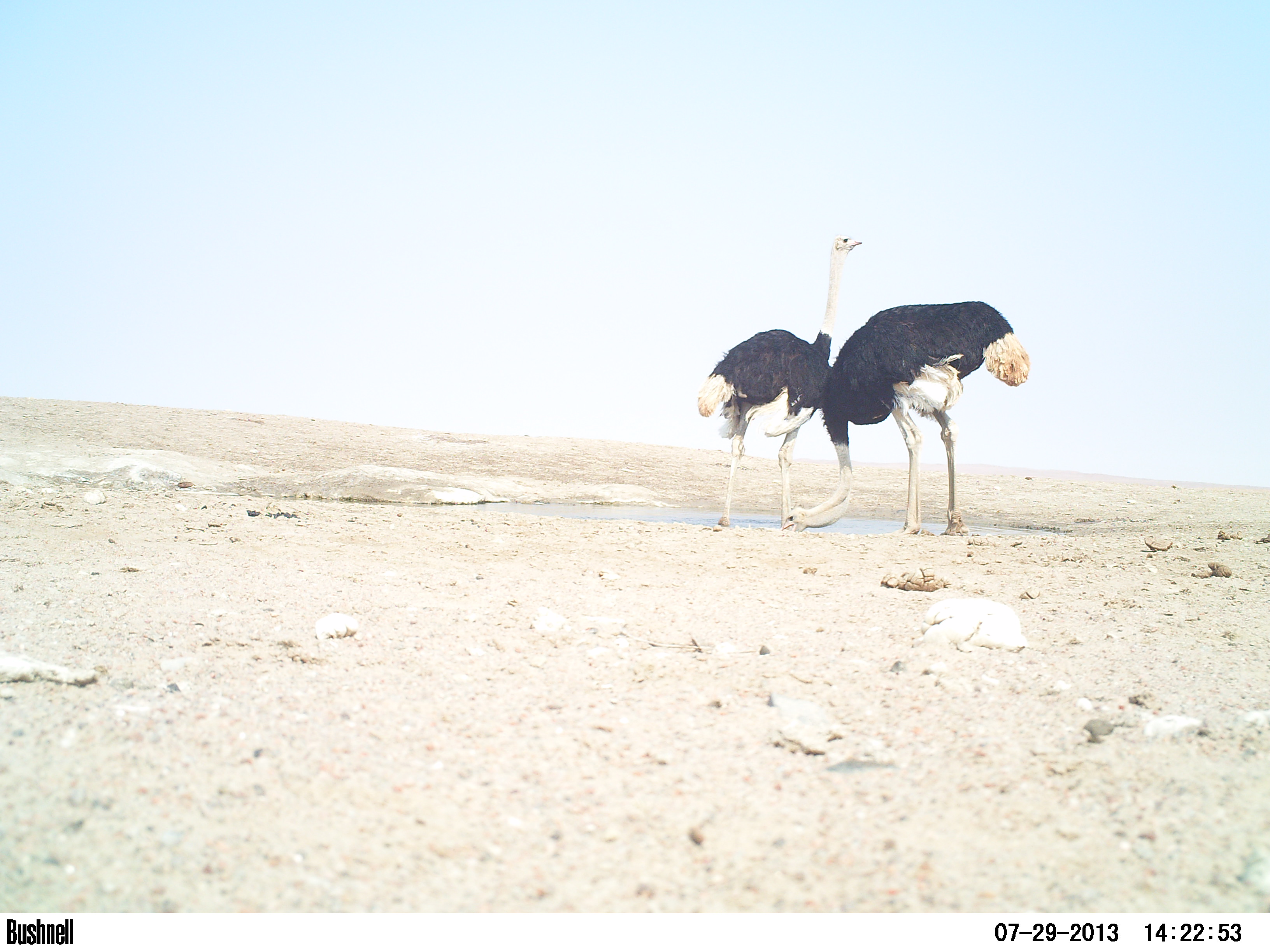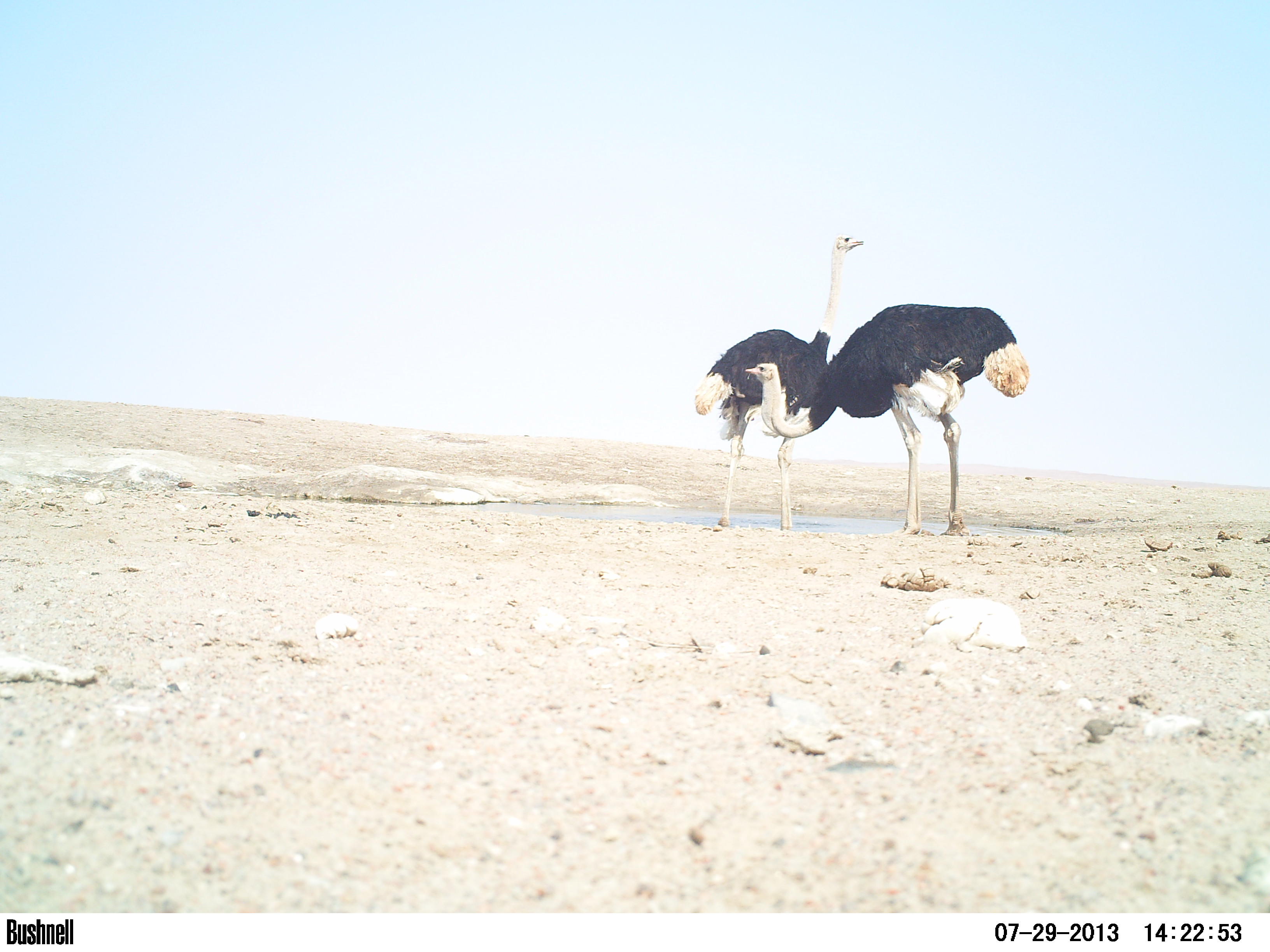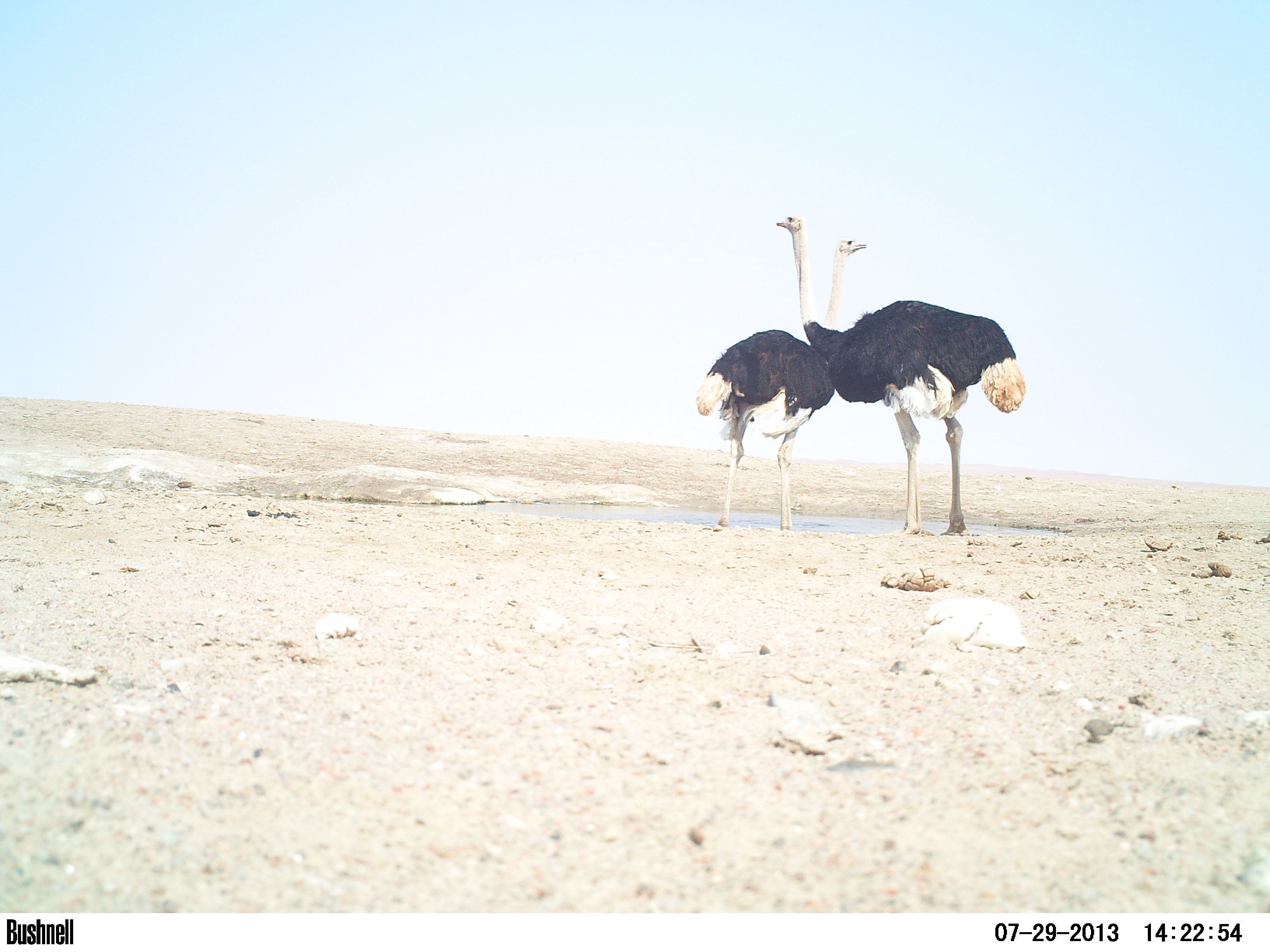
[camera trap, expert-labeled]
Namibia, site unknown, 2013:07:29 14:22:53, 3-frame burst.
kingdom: Animalia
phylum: Chordata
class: Aves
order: Struthioniformes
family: Struthionidae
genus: Struthio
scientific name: Struthio camelus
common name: common ostrich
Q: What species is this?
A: Struthio camelus (common ostrich).